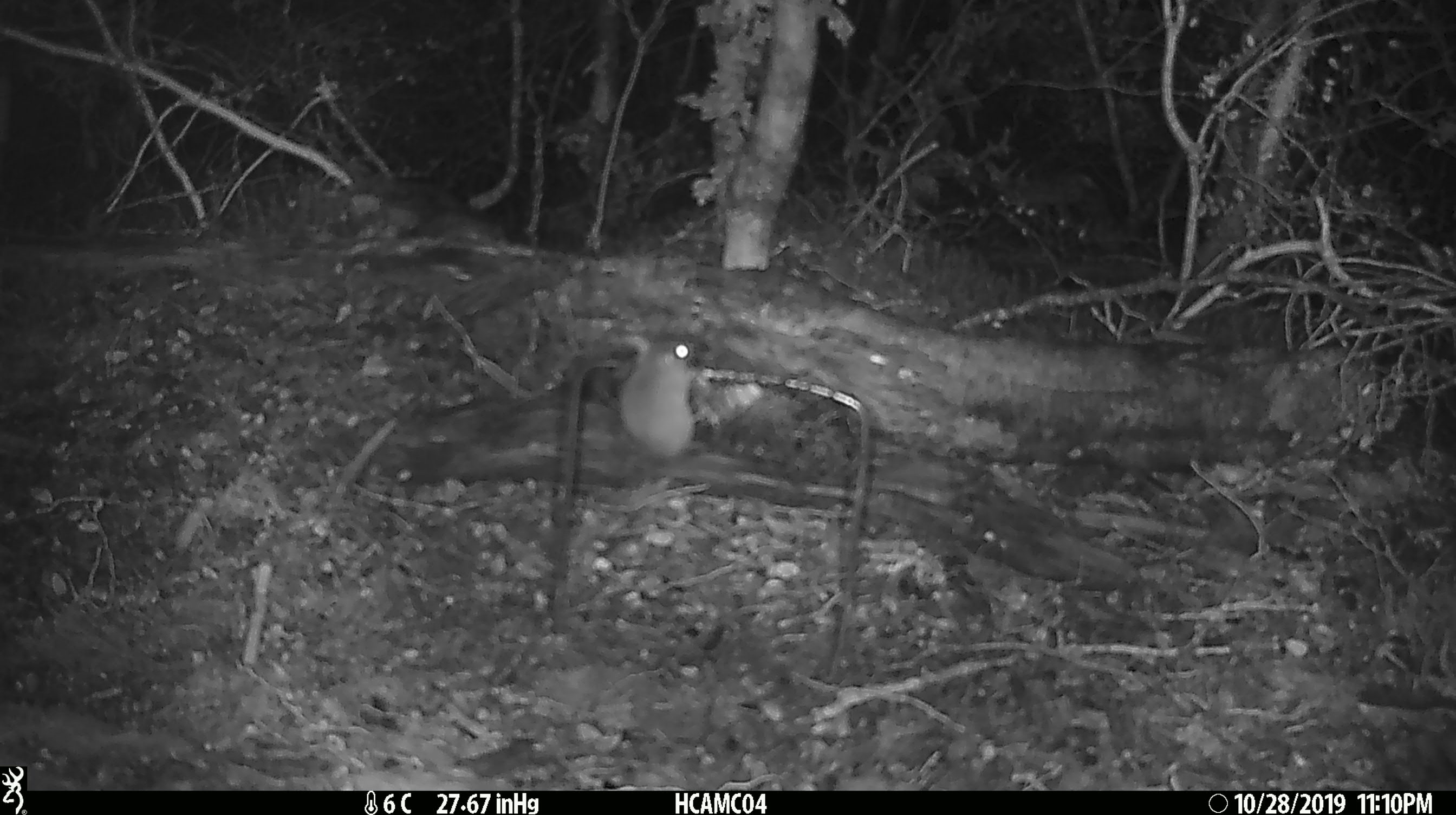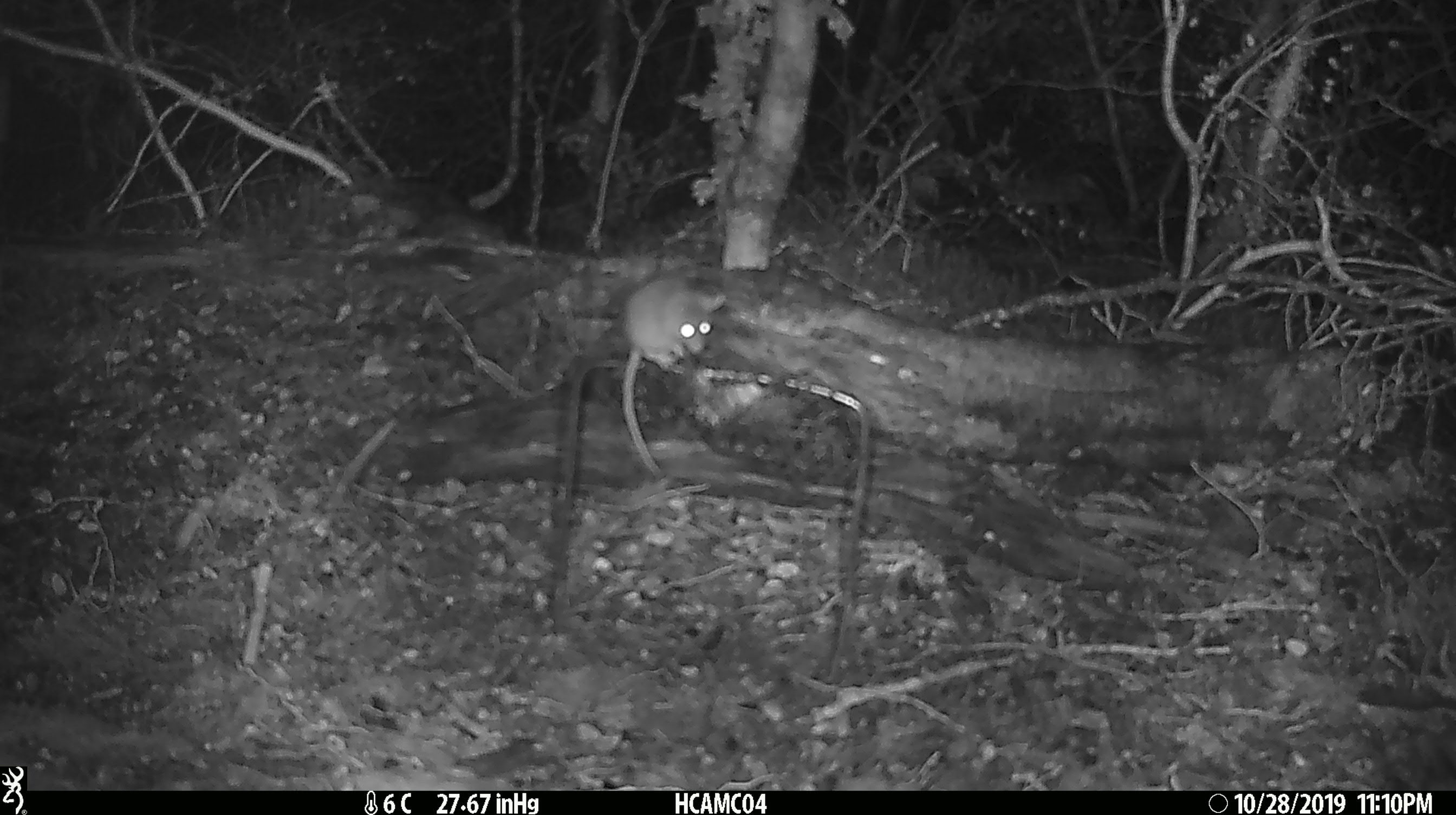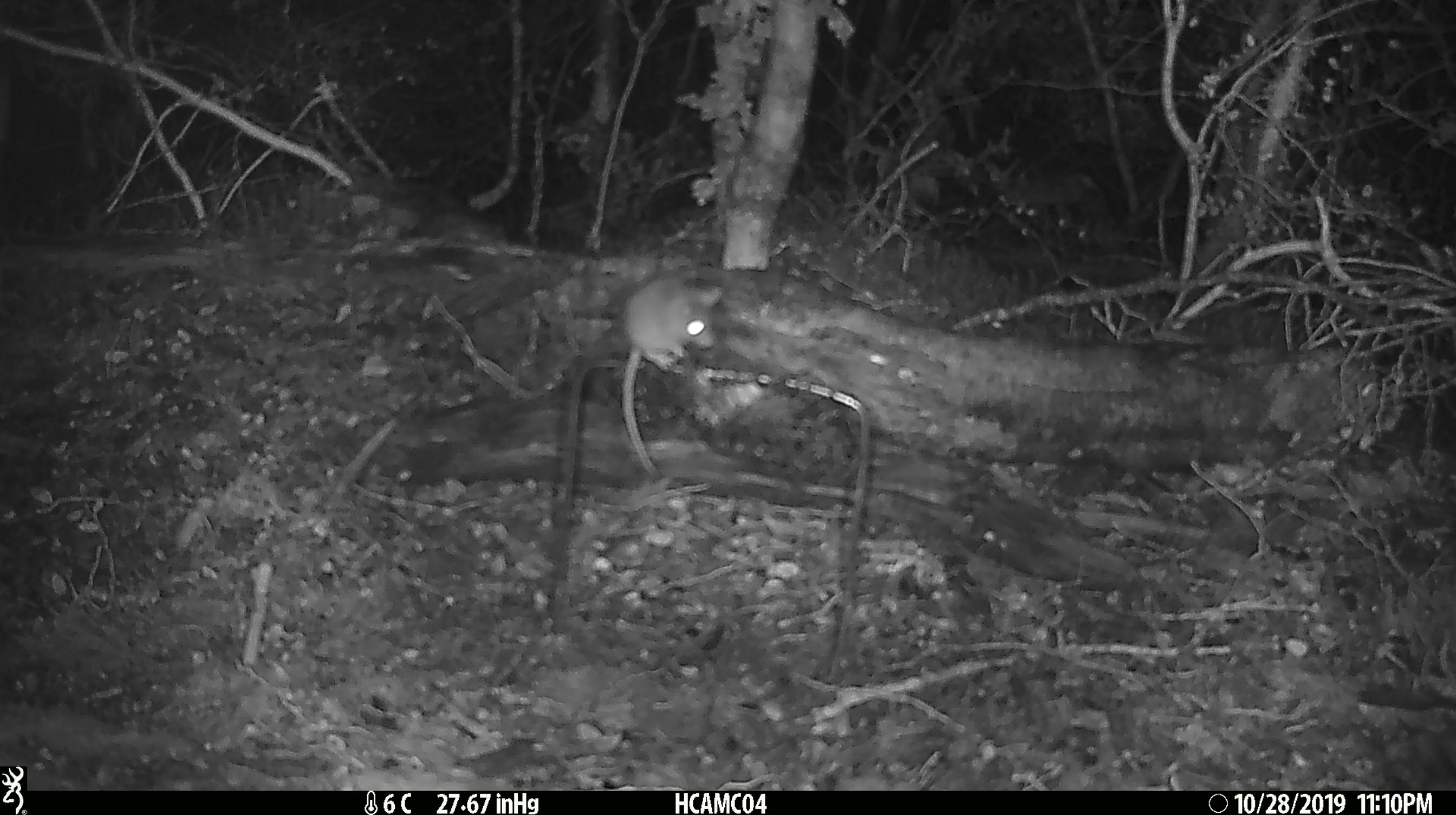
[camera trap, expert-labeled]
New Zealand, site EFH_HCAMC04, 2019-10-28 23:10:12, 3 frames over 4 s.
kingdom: Animalia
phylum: Chordata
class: Mammalia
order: Rodentia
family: Muridae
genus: Mus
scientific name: Mus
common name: mouse